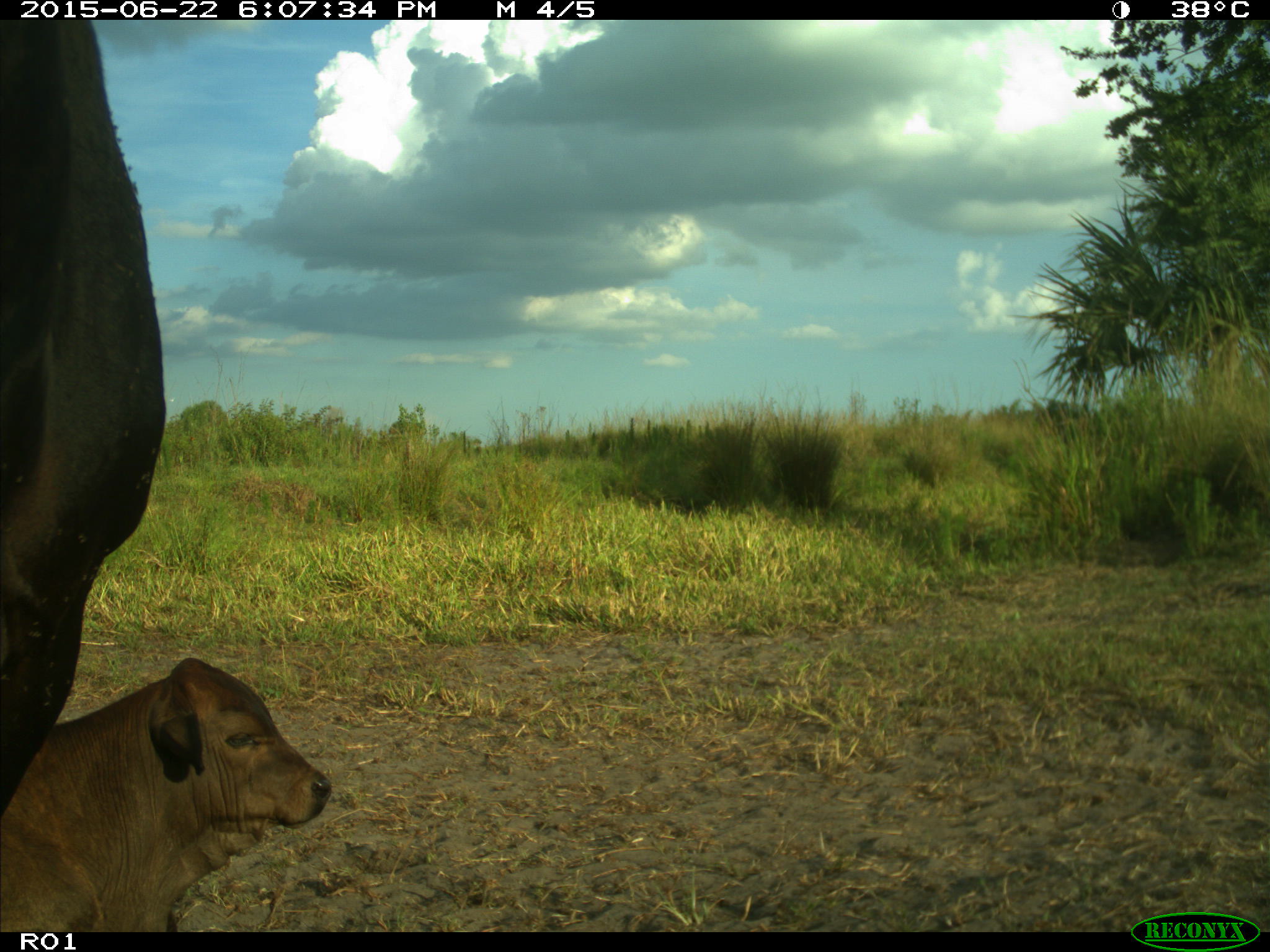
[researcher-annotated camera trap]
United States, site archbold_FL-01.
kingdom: Animalia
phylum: Chordata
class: Mammalia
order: Artiodactyla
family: Bovidae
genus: Bos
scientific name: Bos taurus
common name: domestic cow